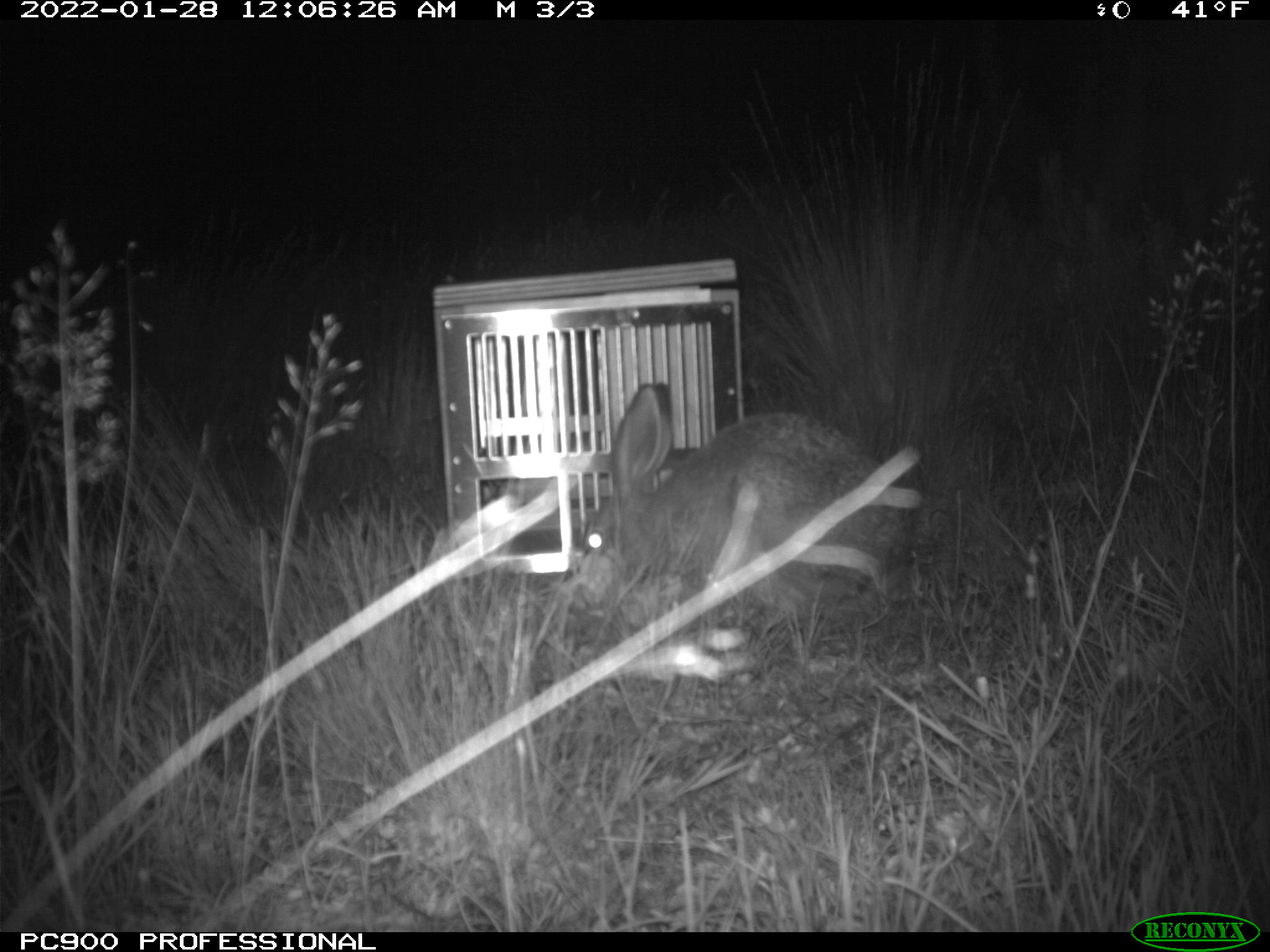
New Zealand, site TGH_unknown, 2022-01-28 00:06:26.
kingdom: Animalia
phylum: Chordata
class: Mammalia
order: Lagomorpha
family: Leporidae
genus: Lepus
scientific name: Lepus europaeus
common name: brown hare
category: hare